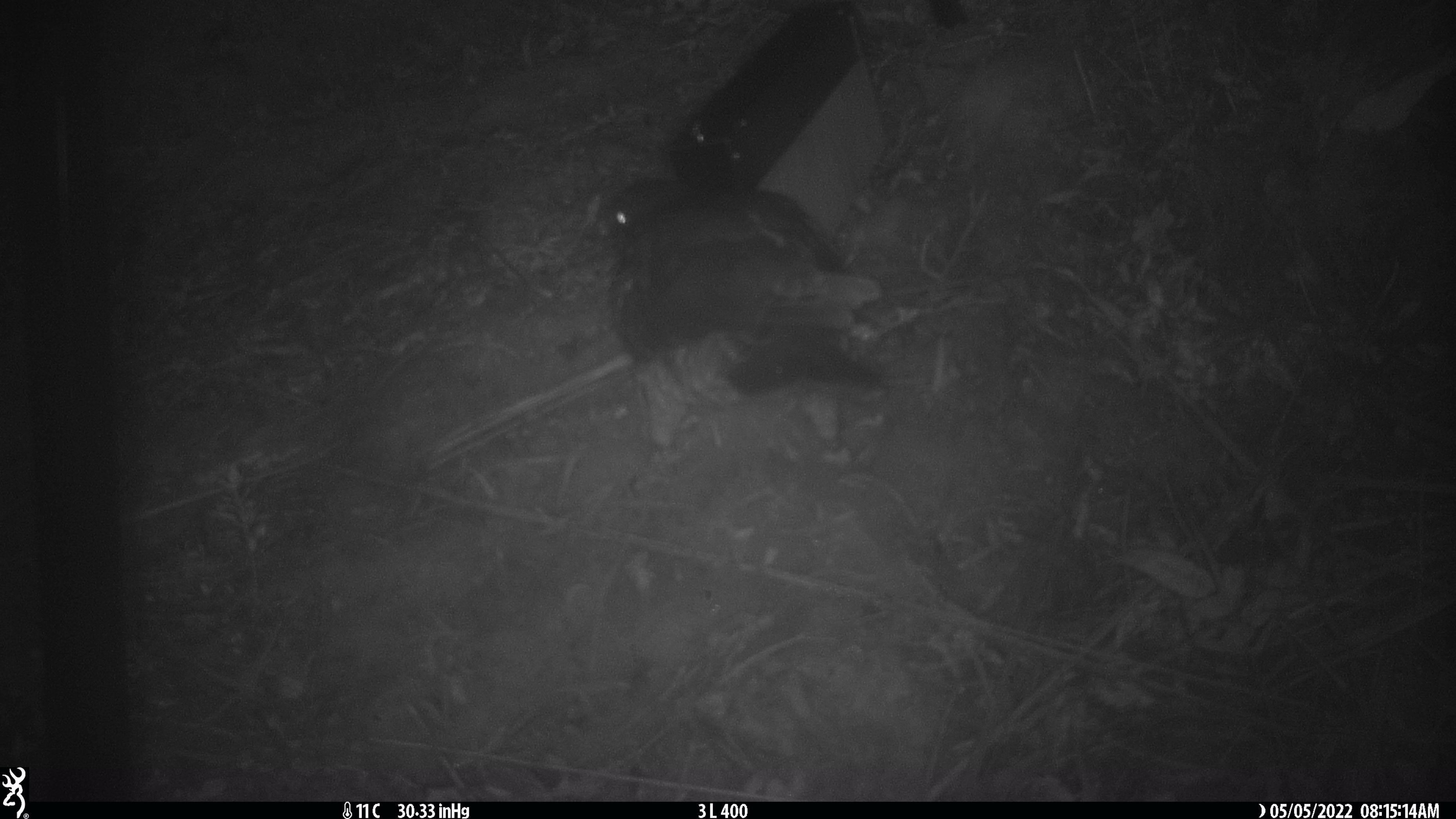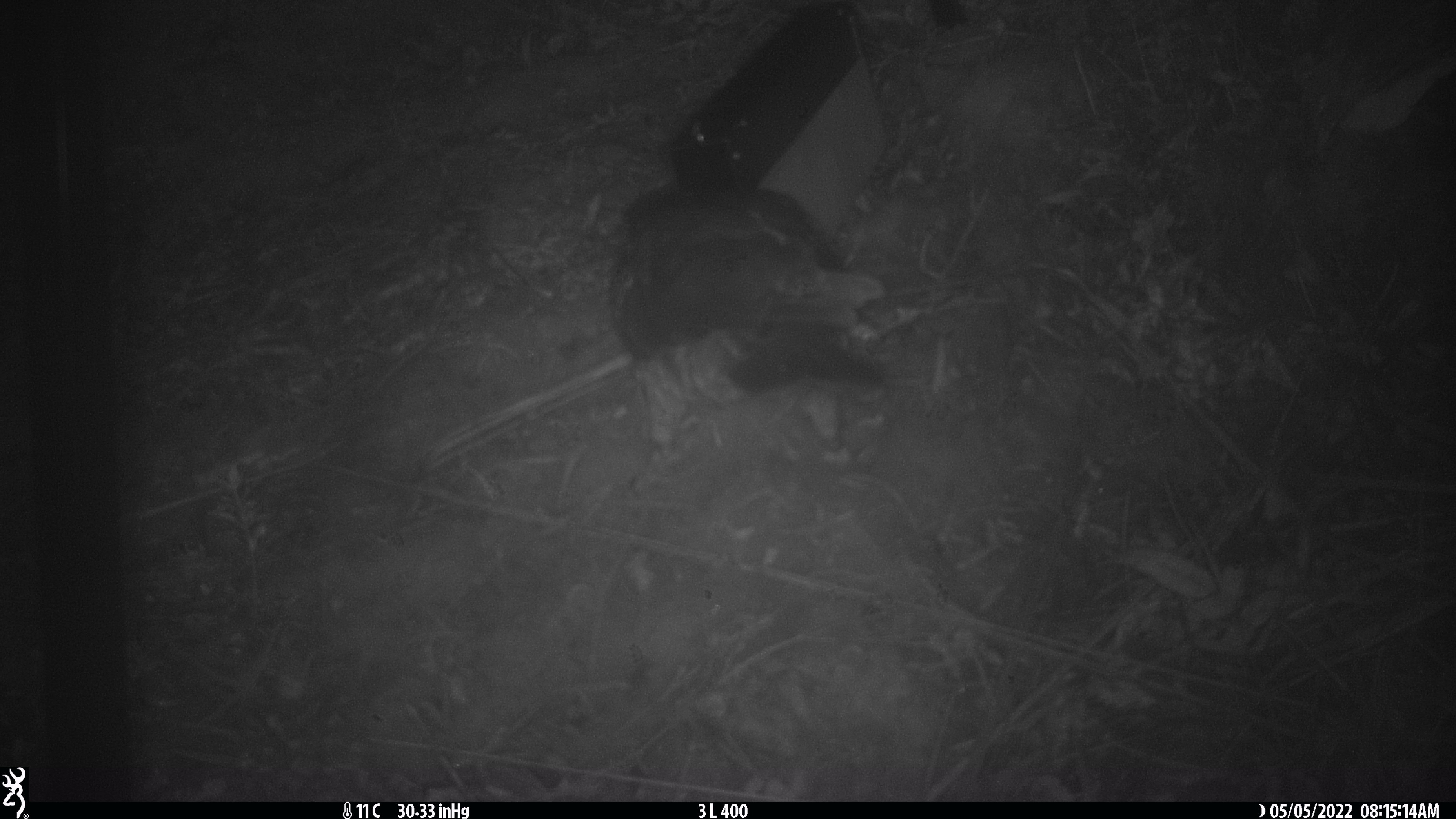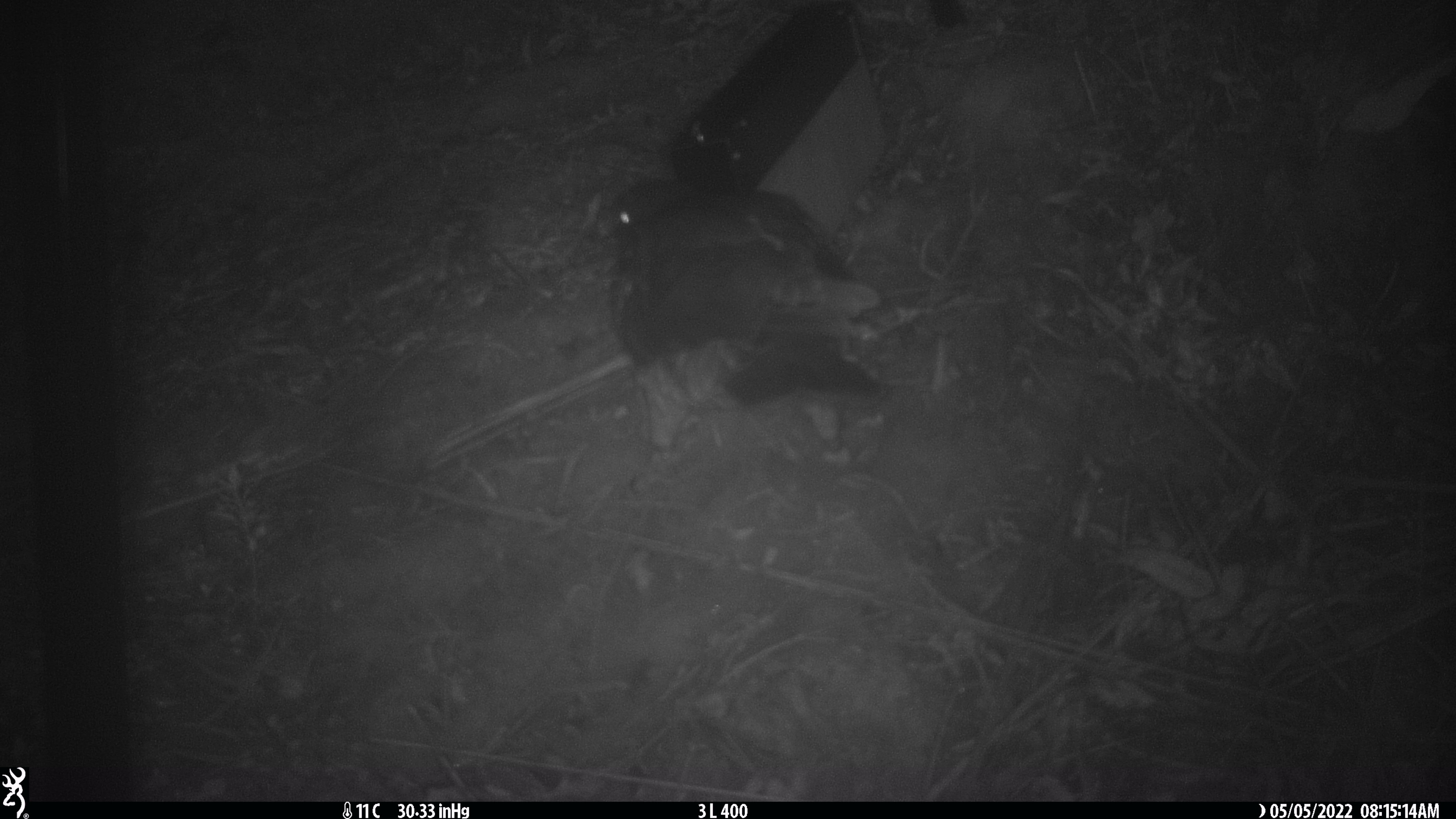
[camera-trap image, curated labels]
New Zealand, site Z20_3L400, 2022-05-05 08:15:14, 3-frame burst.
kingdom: Animalia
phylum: Chordata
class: Aves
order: Psittaciformes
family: Strigopidae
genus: Nestor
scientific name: Nestor notabilis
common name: kea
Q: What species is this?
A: Kea (Nestor notabilis).